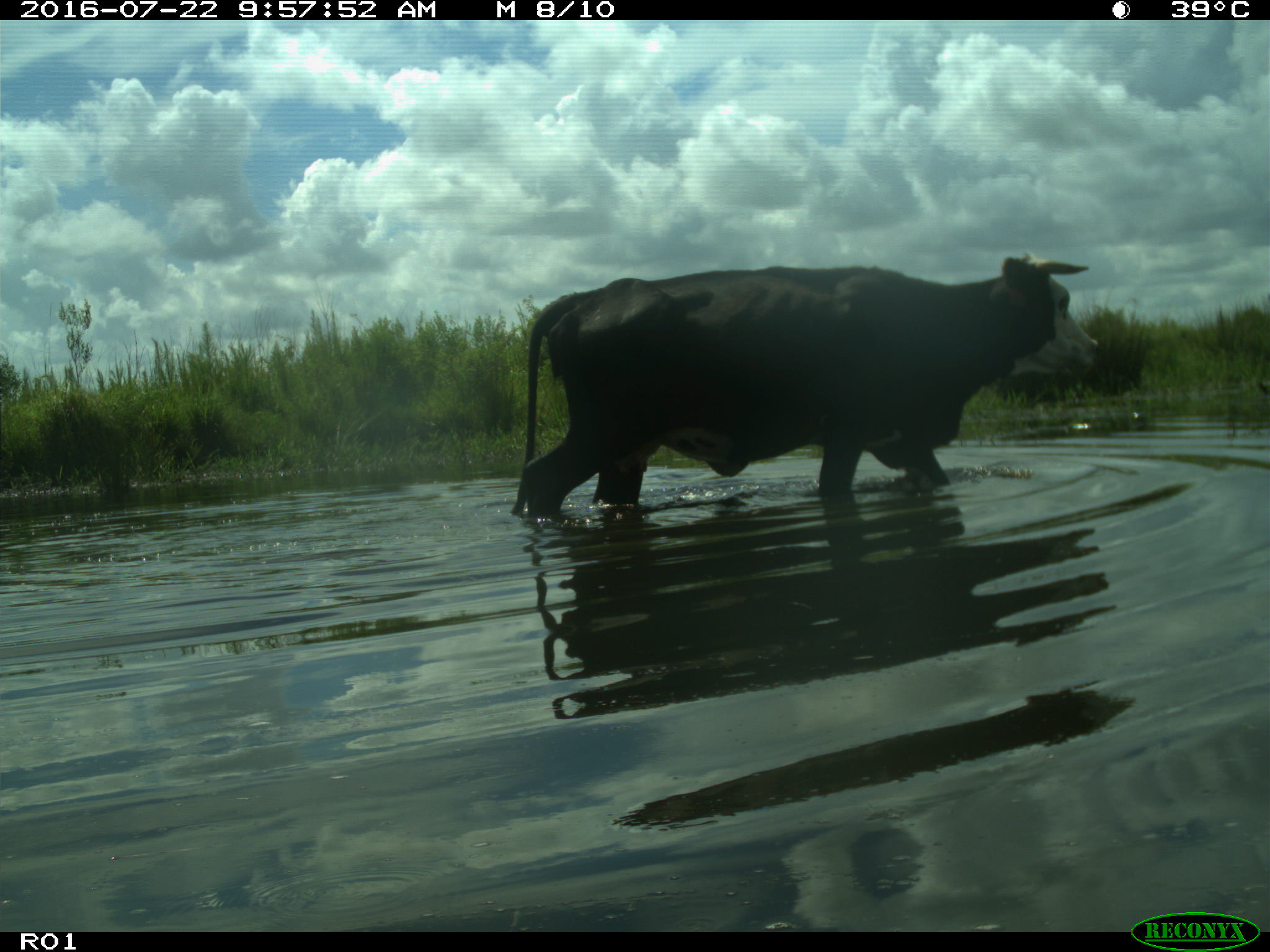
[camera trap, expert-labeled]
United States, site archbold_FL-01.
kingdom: Animalia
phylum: Chordata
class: Mammalia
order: Artiodactyla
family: Bovidae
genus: Bos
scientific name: Bos taurus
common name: domestic cow